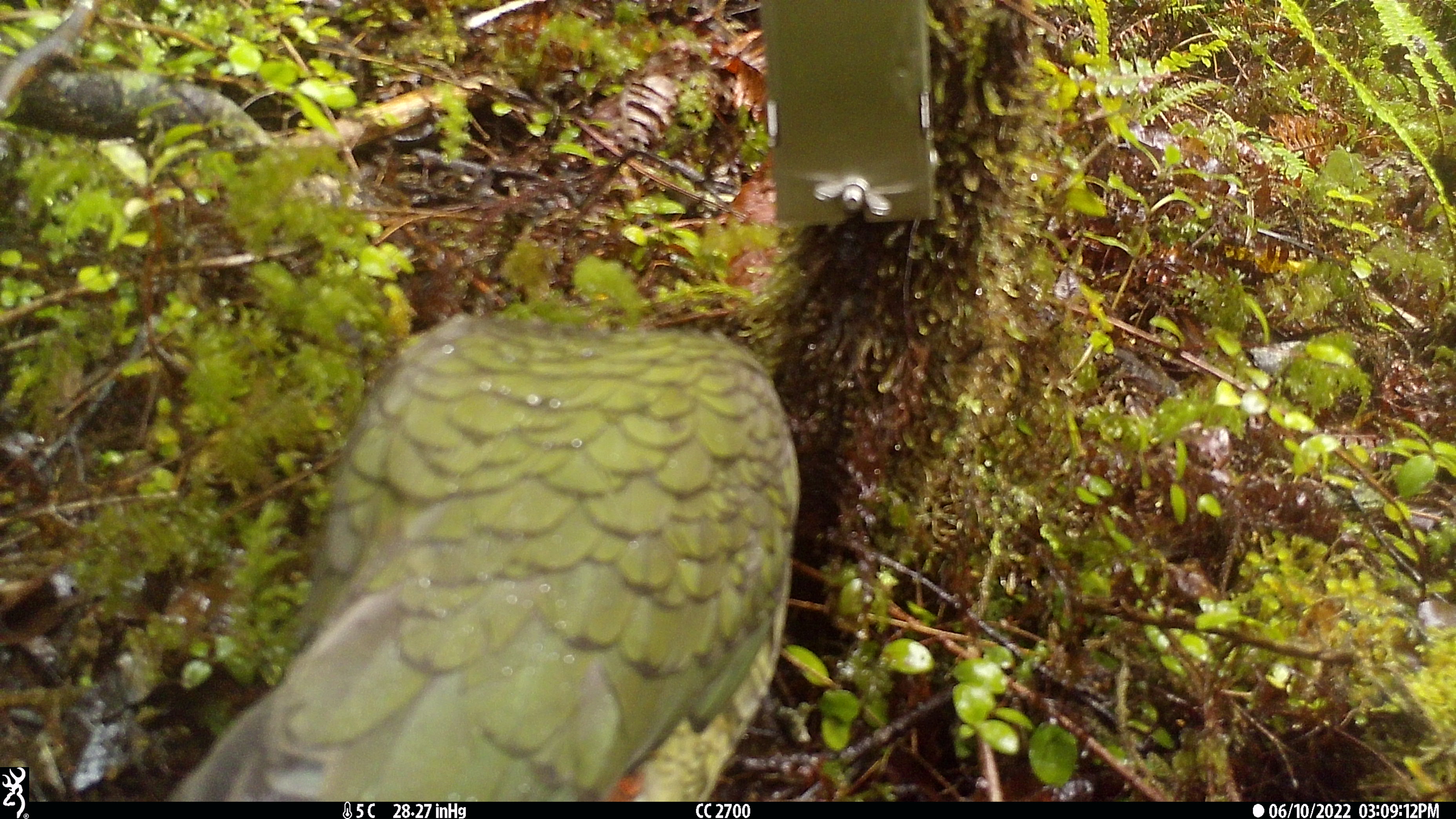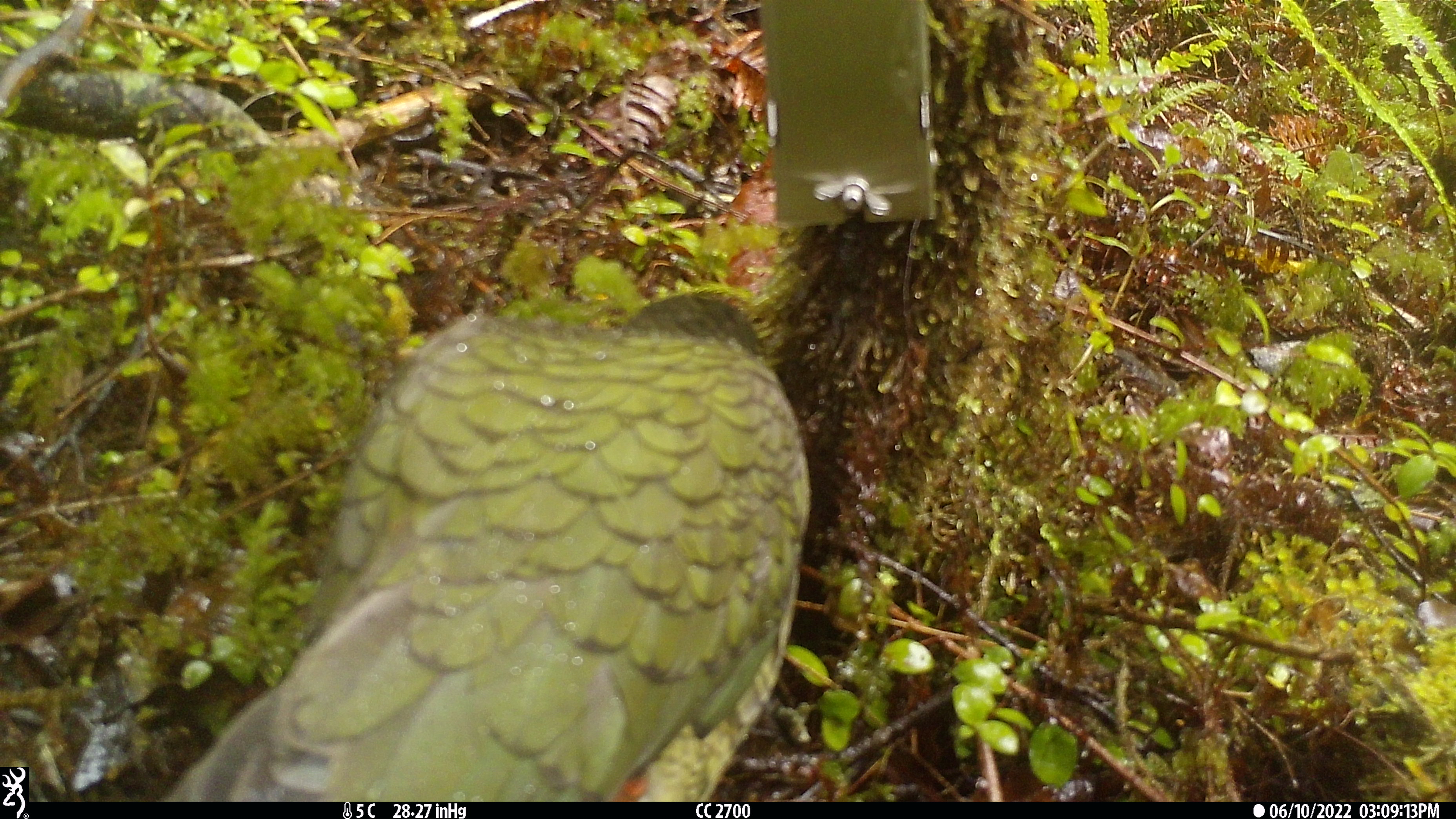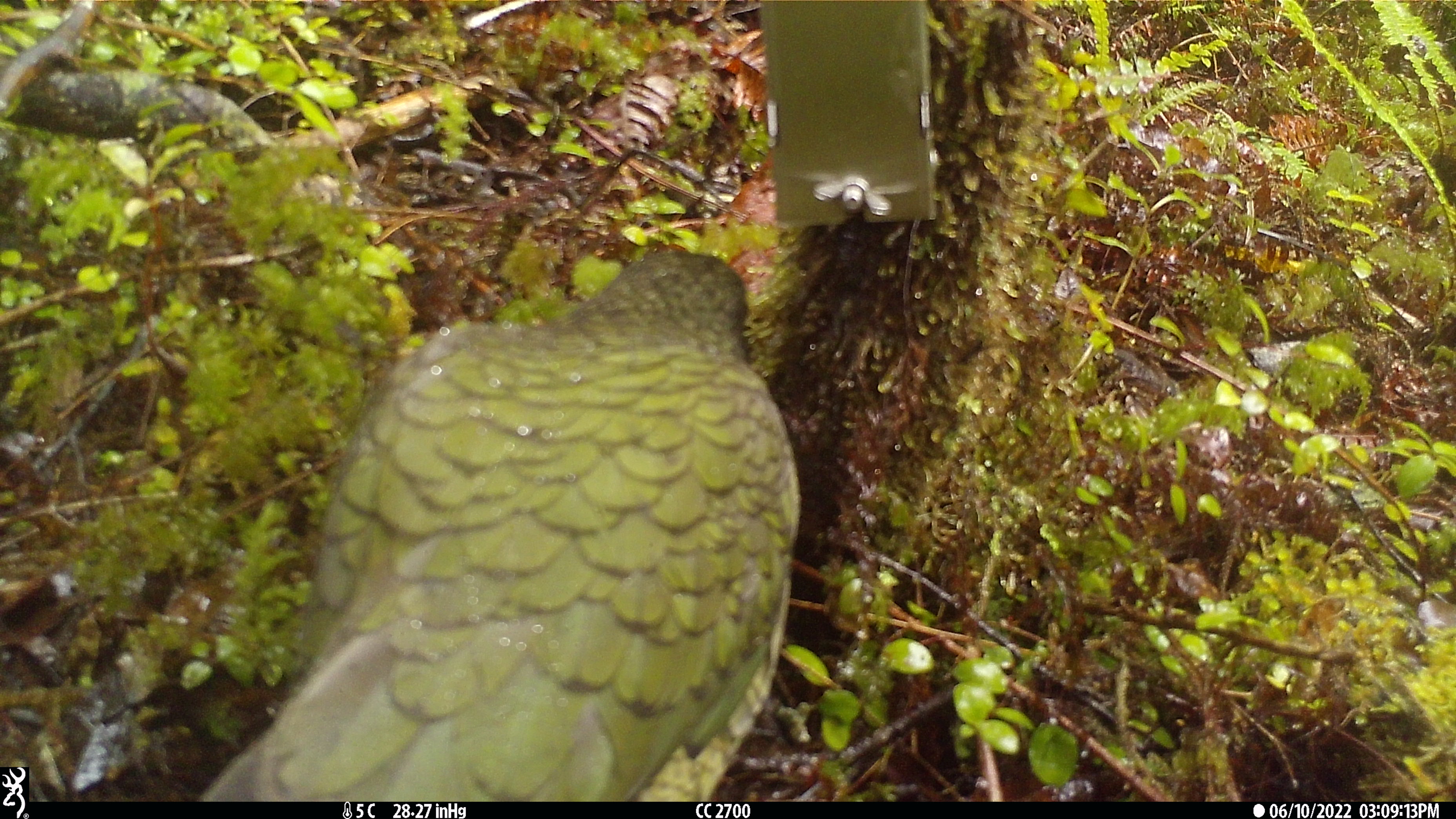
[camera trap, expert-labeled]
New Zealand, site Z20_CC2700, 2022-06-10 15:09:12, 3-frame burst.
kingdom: Animalia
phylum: Chordata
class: Aves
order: Psittaciformes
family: Strigopidae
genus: Nestor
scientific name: Nestor notabilis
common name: kea